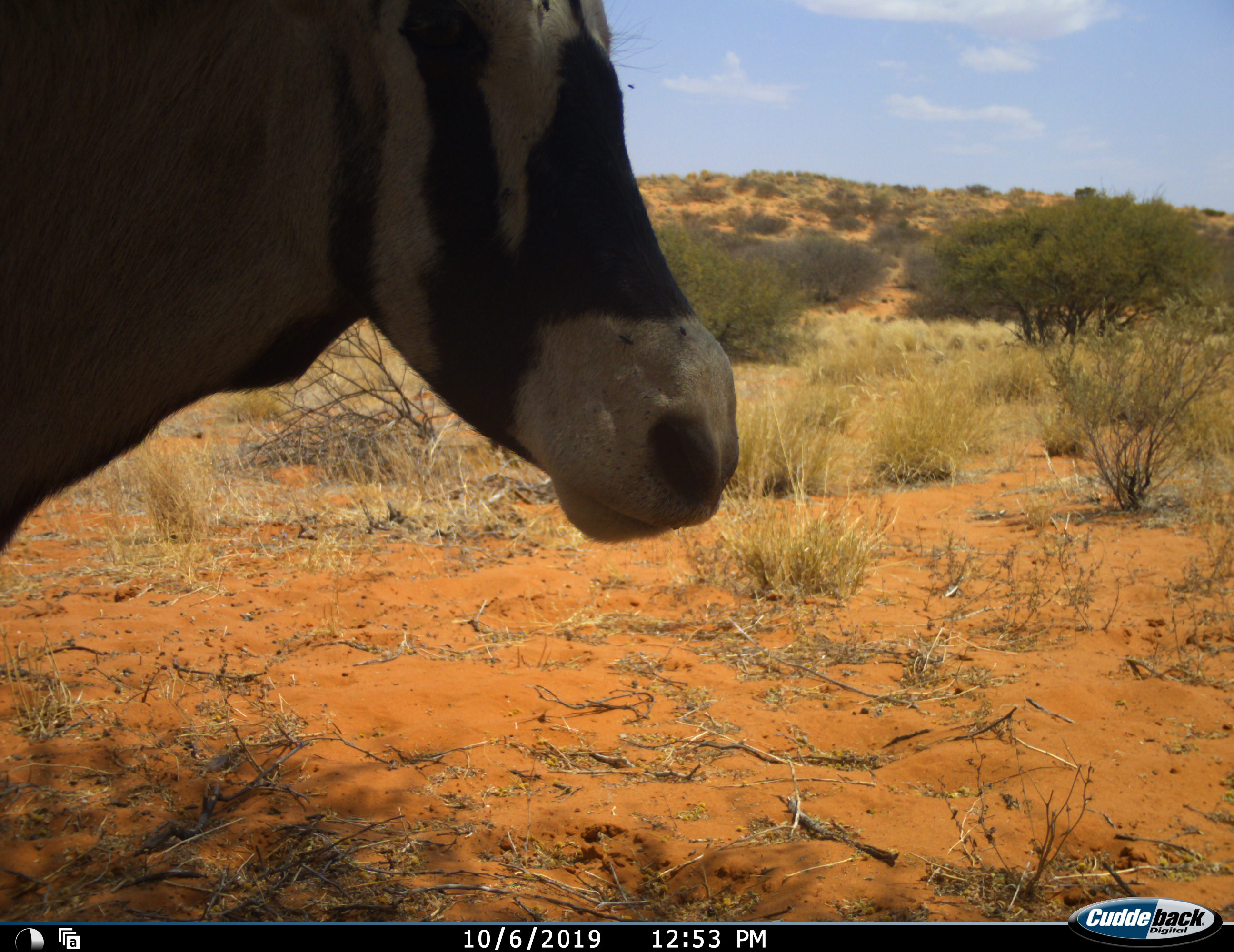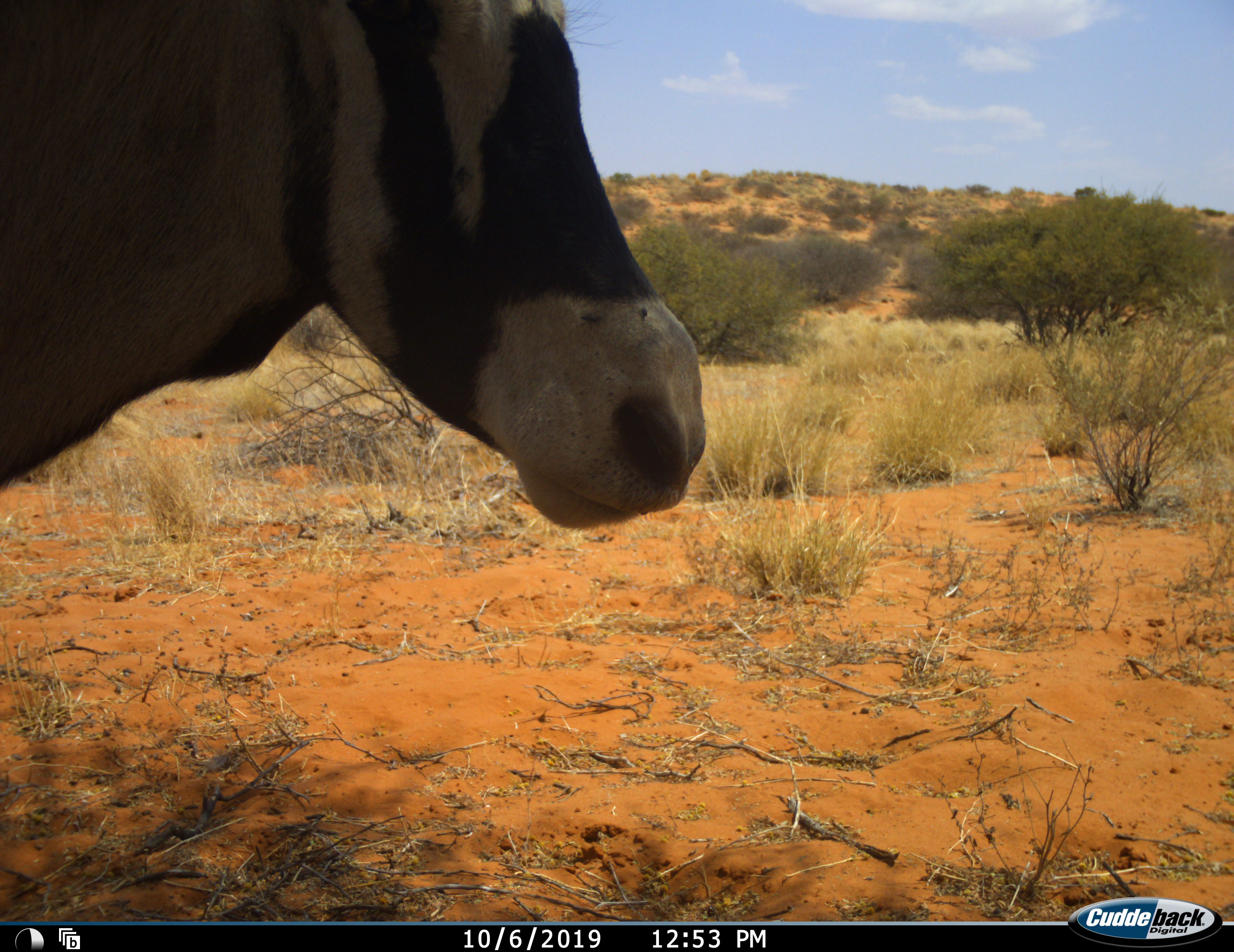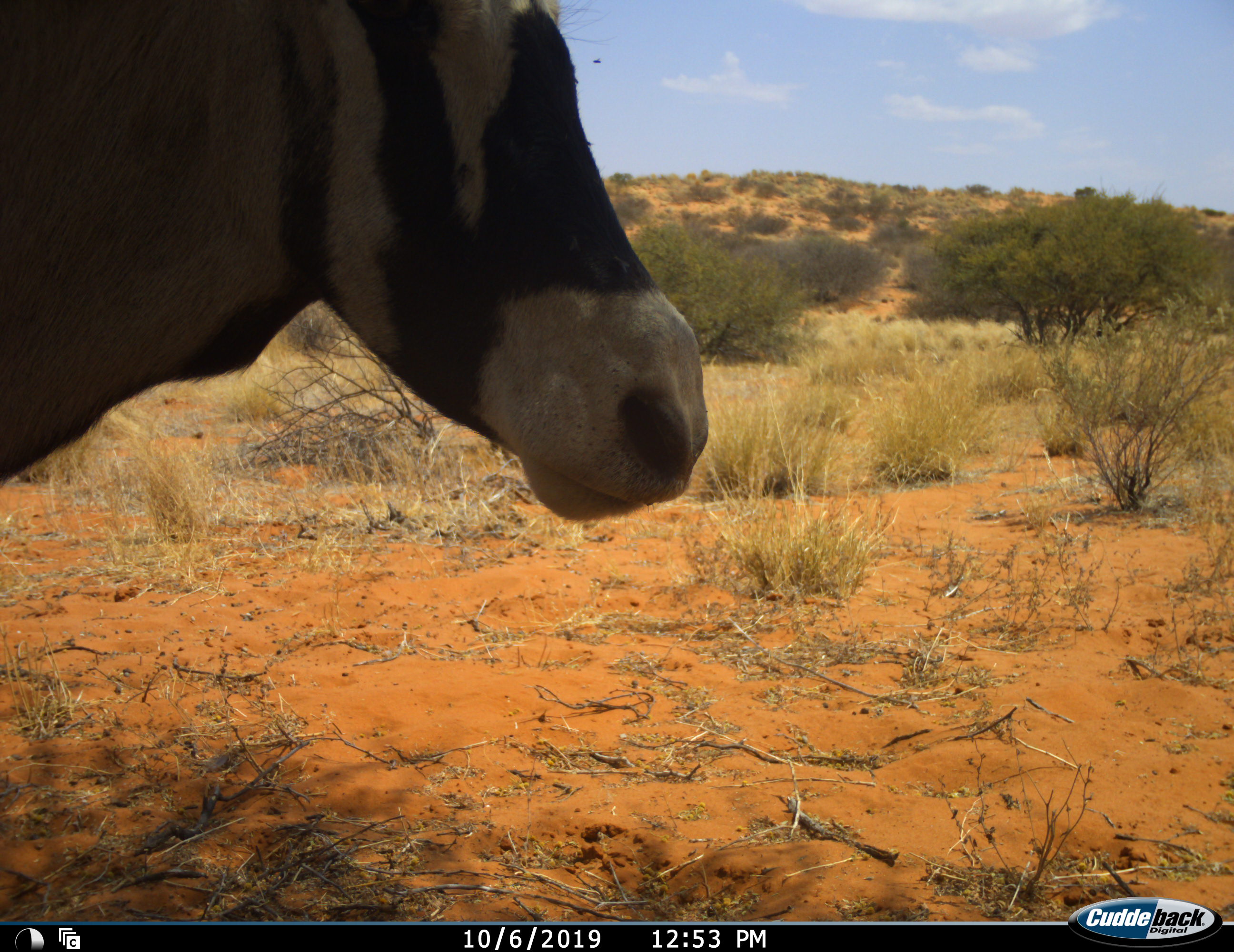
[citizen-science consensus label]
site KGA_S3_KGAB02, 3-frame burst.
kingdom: Animalia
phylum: Chordata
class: Mammalia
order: Artiodactyla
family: Bovidae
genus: Oryx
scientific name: Oryx gazella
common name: gemsbok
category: oryx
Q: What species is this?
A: Oryx (gemsbok) (Oryx gazella).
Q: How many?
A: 1.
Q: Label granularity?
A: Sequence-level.